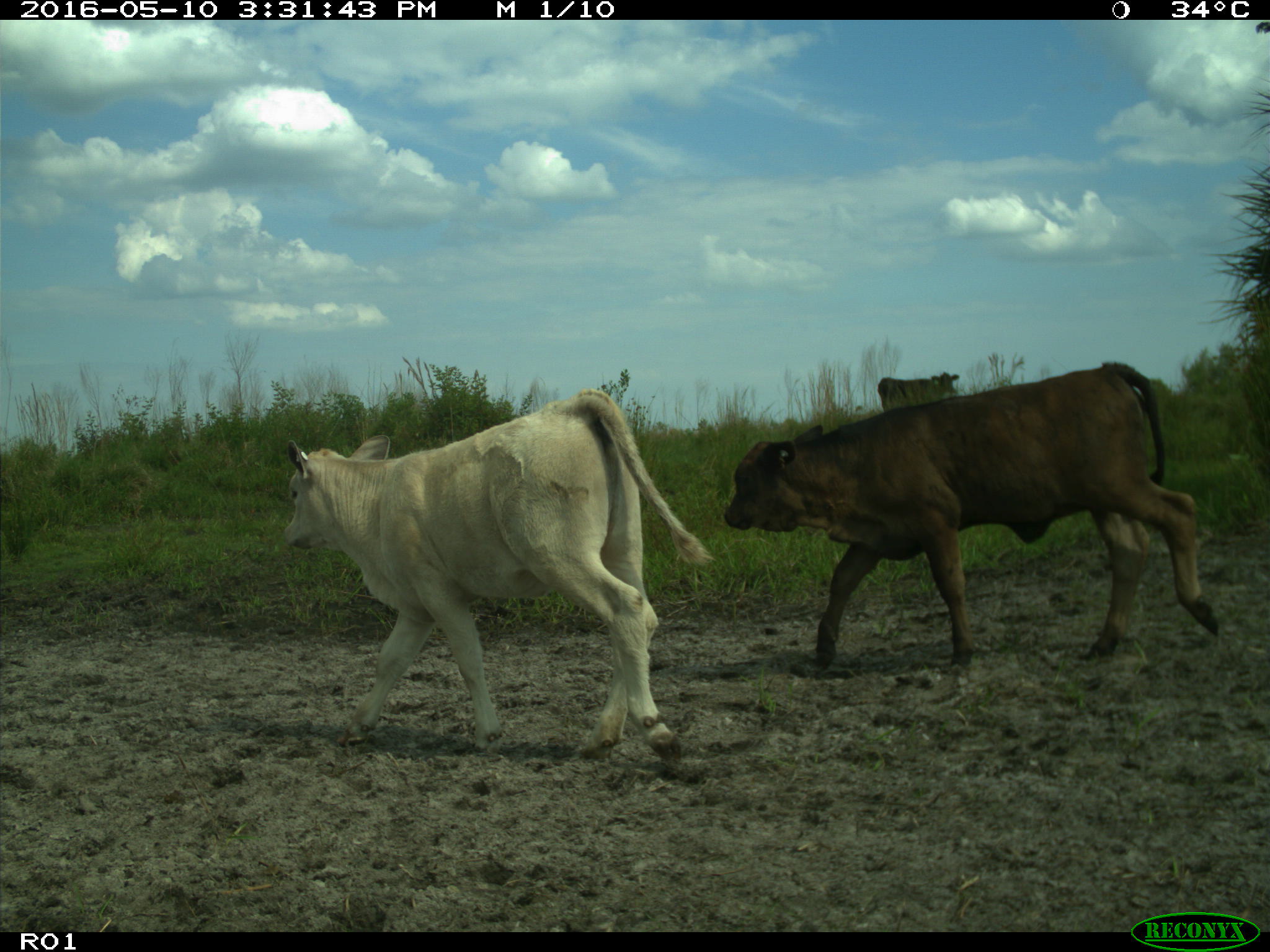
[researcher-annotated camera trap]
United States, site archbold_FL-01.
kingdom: Animalia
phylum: Chordata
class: Mammalia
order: Artiodactyla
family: Bovidae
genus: Bos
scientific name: Bos taurus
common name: domestic cow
Bos taurus (domestic cow).